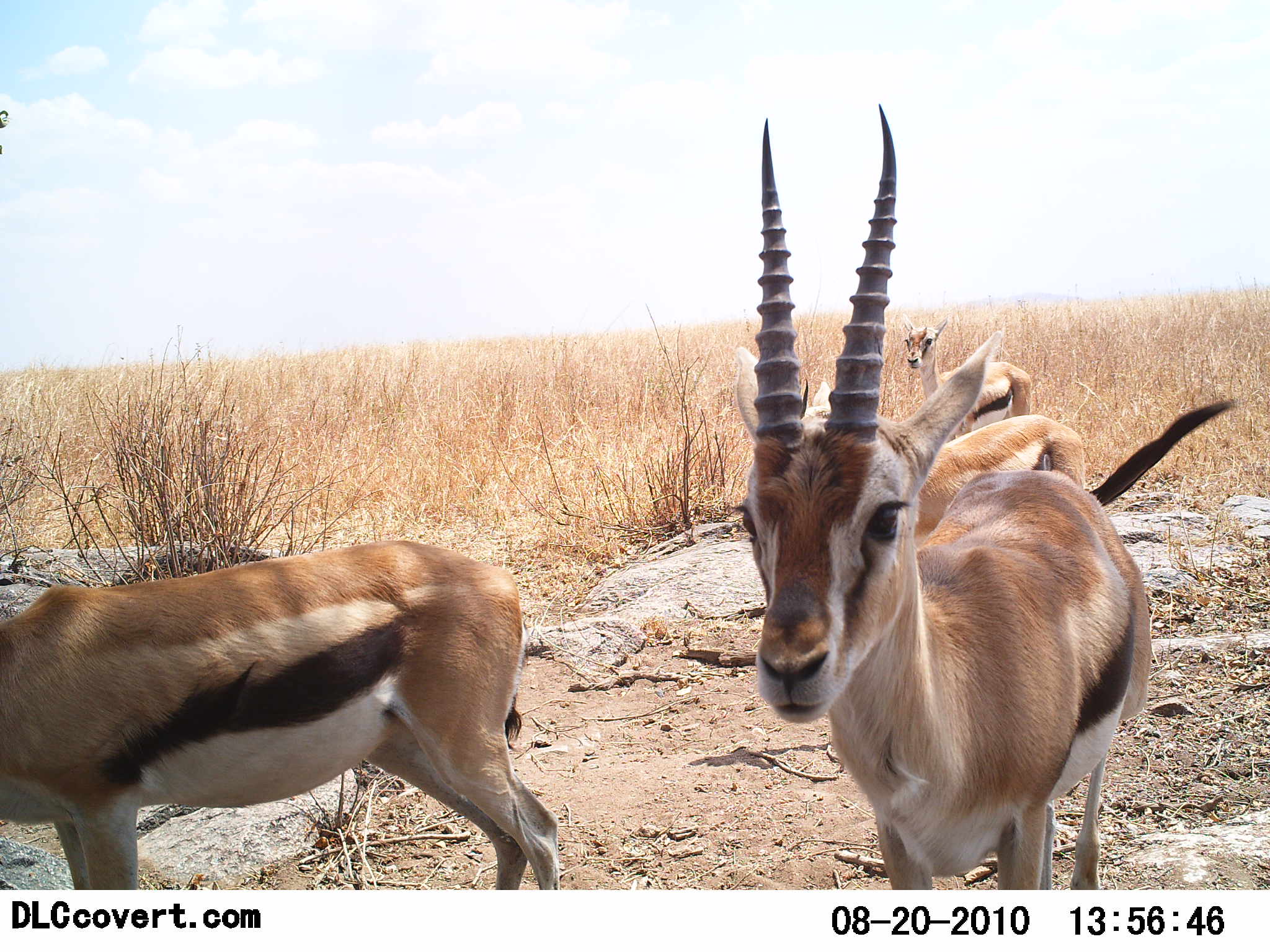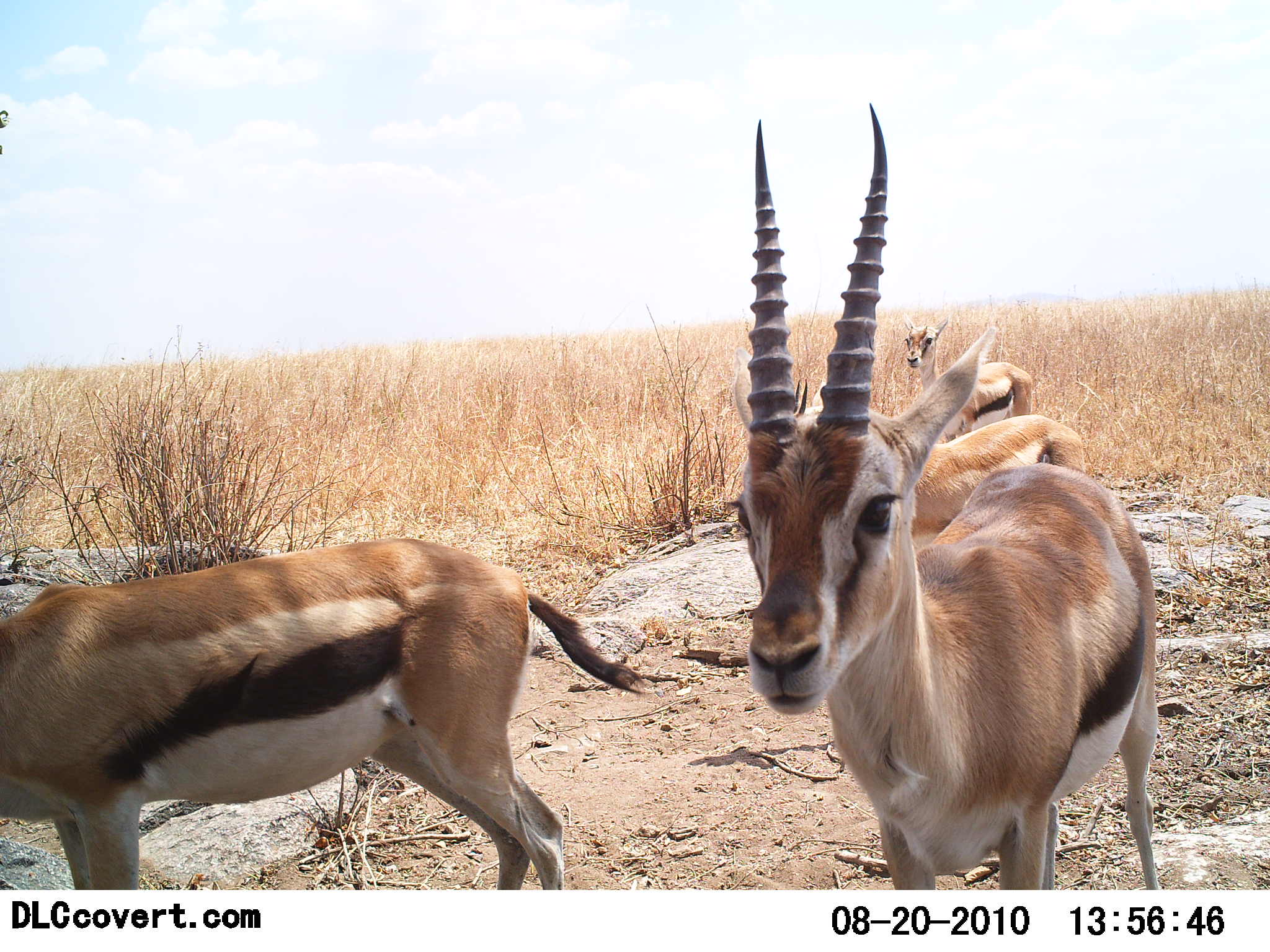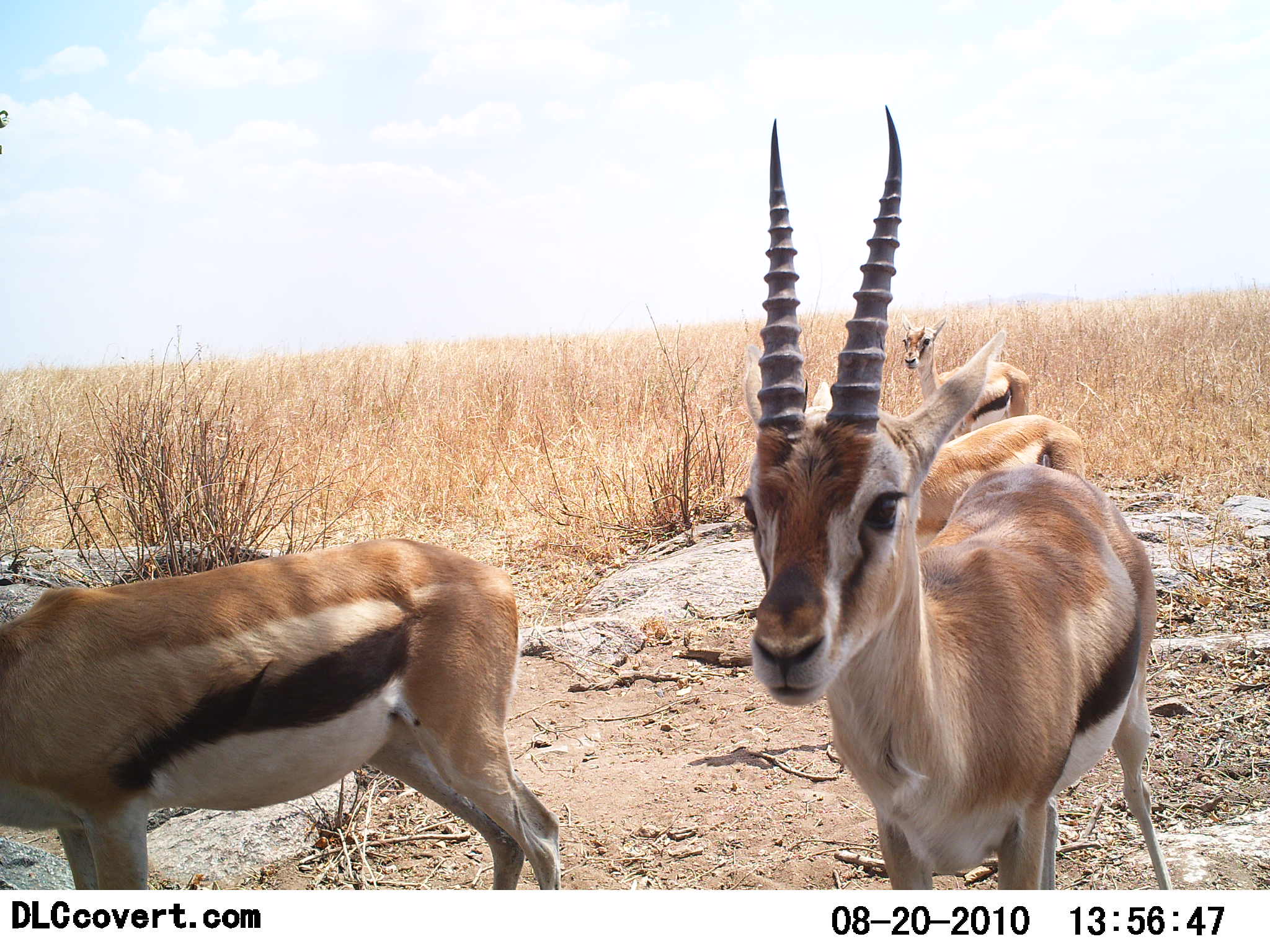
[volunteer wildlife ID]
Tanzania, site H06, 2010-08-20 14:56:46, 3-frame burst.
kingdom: Animalia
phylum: Chordata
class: Mammalia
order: Artiodactyla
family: Bovidae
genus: Eudorcas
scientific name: Eudorcas thomsonii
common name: thomson's gazelle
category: gazellethomsons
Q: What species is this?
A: Gazellethomsons (thomson's gazelle) (Eudorcas thomsonii).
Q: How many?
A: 4.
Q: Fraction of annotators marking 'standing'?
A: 93%.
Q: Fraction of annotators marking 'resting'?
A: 21%.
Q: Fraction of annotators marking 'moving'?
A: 7%.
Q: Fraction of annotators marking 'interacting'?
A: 0%.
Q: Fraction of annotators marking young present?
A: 0%.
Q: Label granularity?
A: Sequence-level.